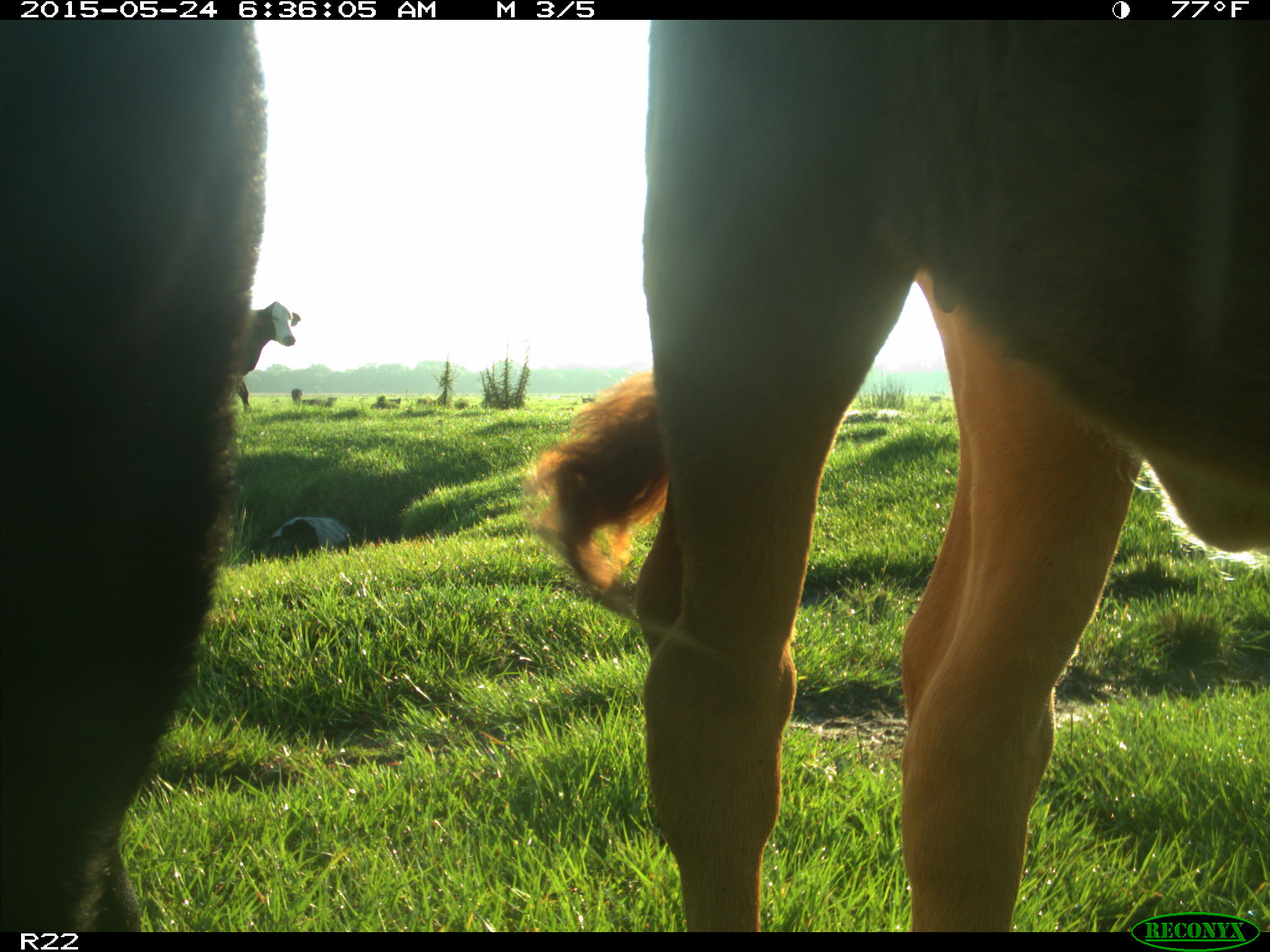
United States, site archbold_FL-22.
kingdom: Animalia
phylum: Chordata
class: Mammalia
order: Artiodactyla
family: Bovidae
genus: Bos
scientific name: Bos taurus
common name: domestic cow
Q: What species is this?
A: Bos taurus (domestic cow).